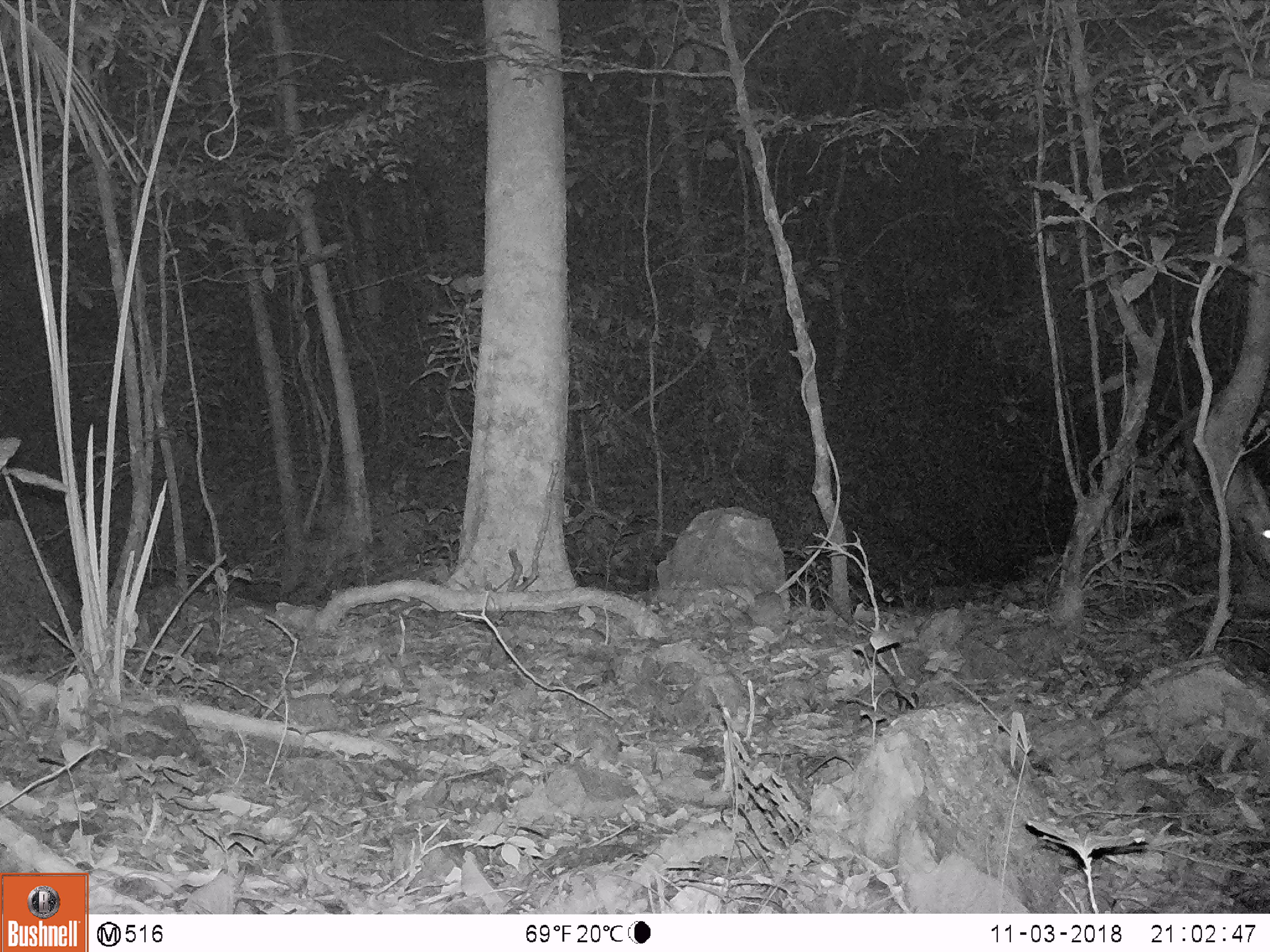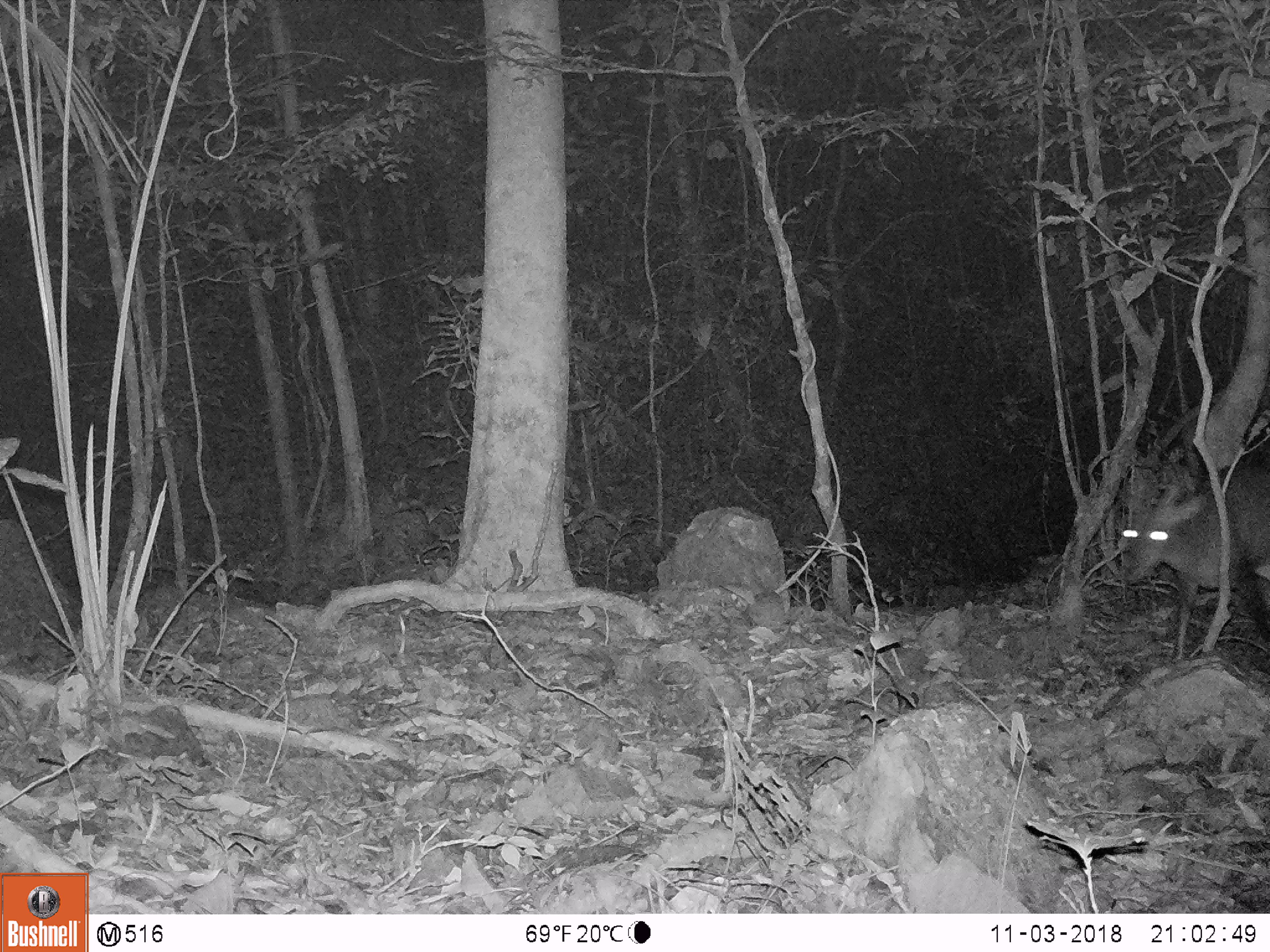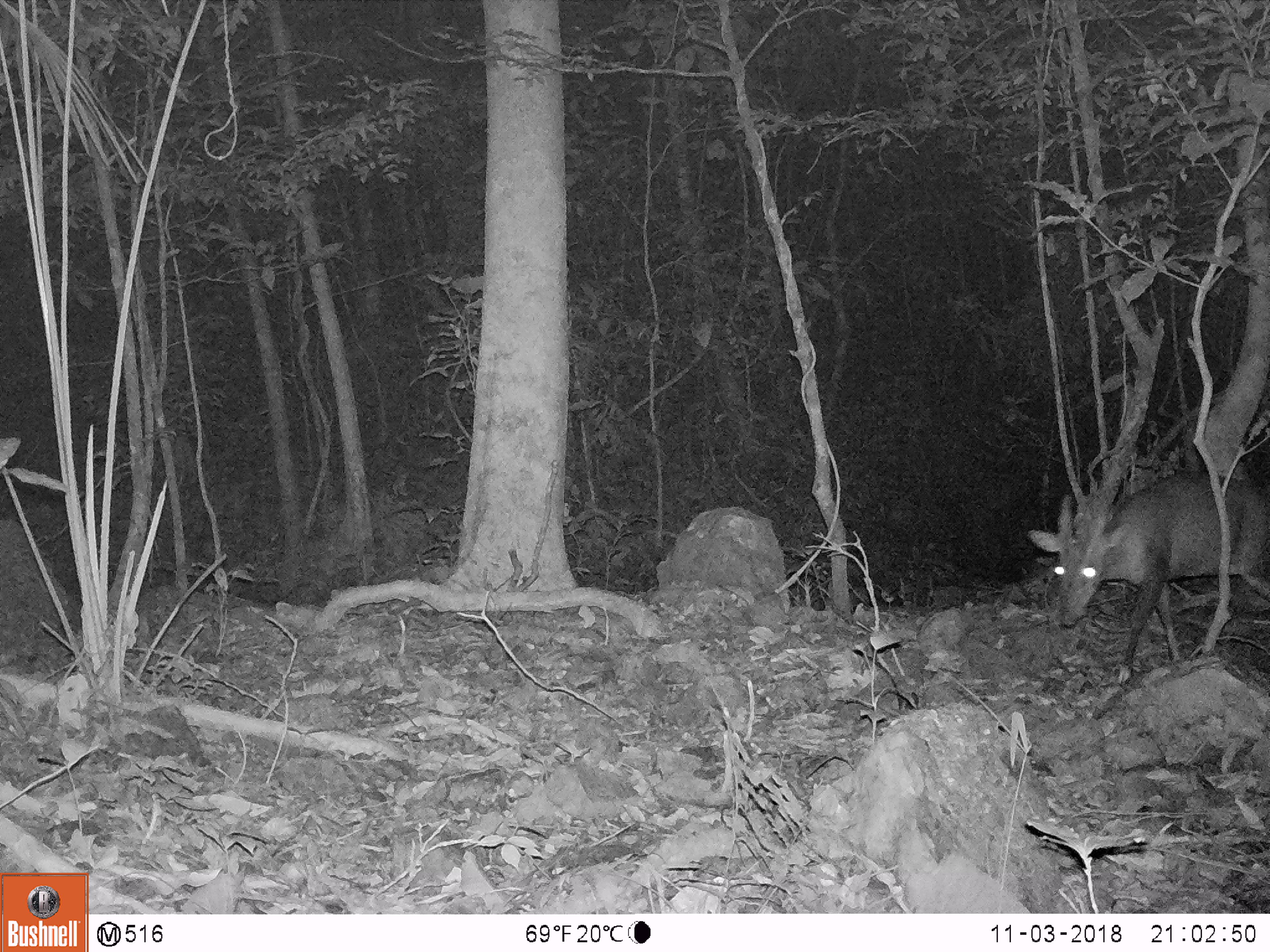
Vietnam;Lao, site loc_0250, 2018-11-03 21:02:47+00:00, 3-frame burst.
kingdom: Animalia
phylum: Chordata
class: Mammalia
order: Artiodactyla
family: Cervidae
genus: Muntiacus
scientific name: Muntiacus vuquangensis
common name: large-antlered muntjac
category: large antlered muntjac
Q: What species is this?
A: Large antlered muntjac (large-antlered muntjac) (Muntiacus vuquangensis).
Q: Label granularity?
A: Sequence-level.